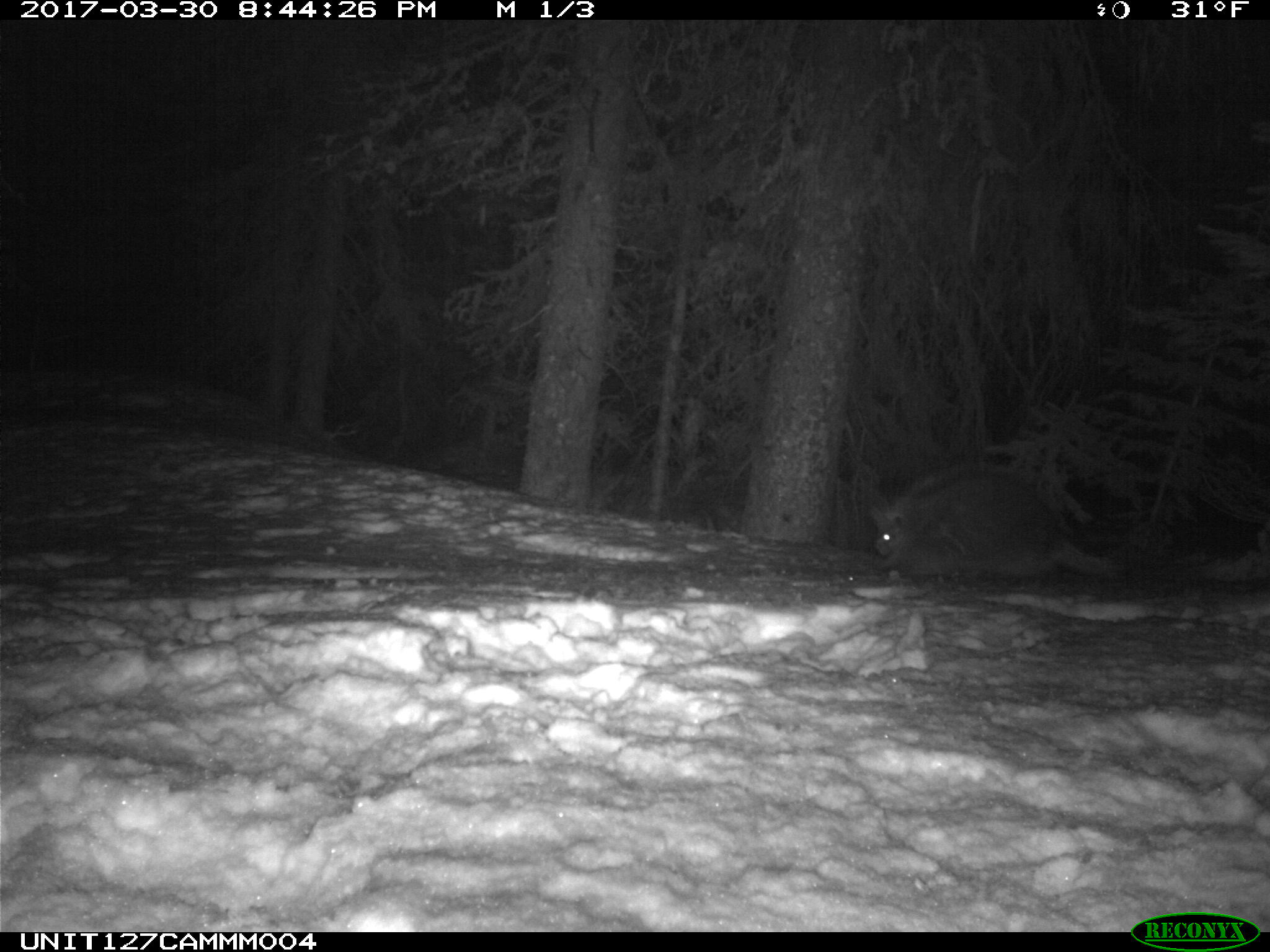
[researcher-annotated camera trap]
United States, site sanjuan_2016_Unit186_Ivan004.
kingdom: Animalia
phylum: Chordata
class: Mammalia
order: Rodentia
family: Erethizontidae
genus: Erethizon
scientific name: Erethizon dorsatum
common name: north american porcupine